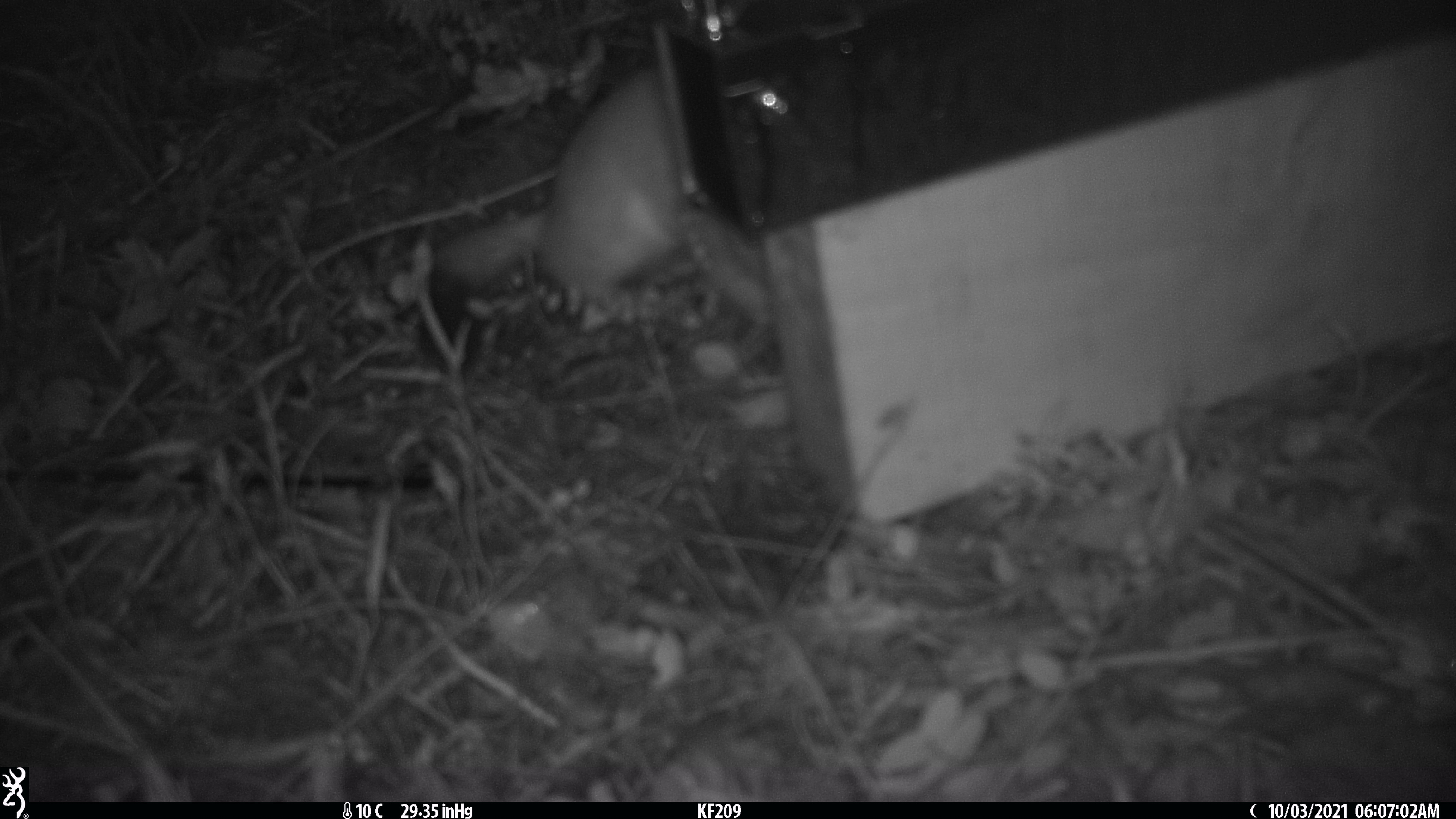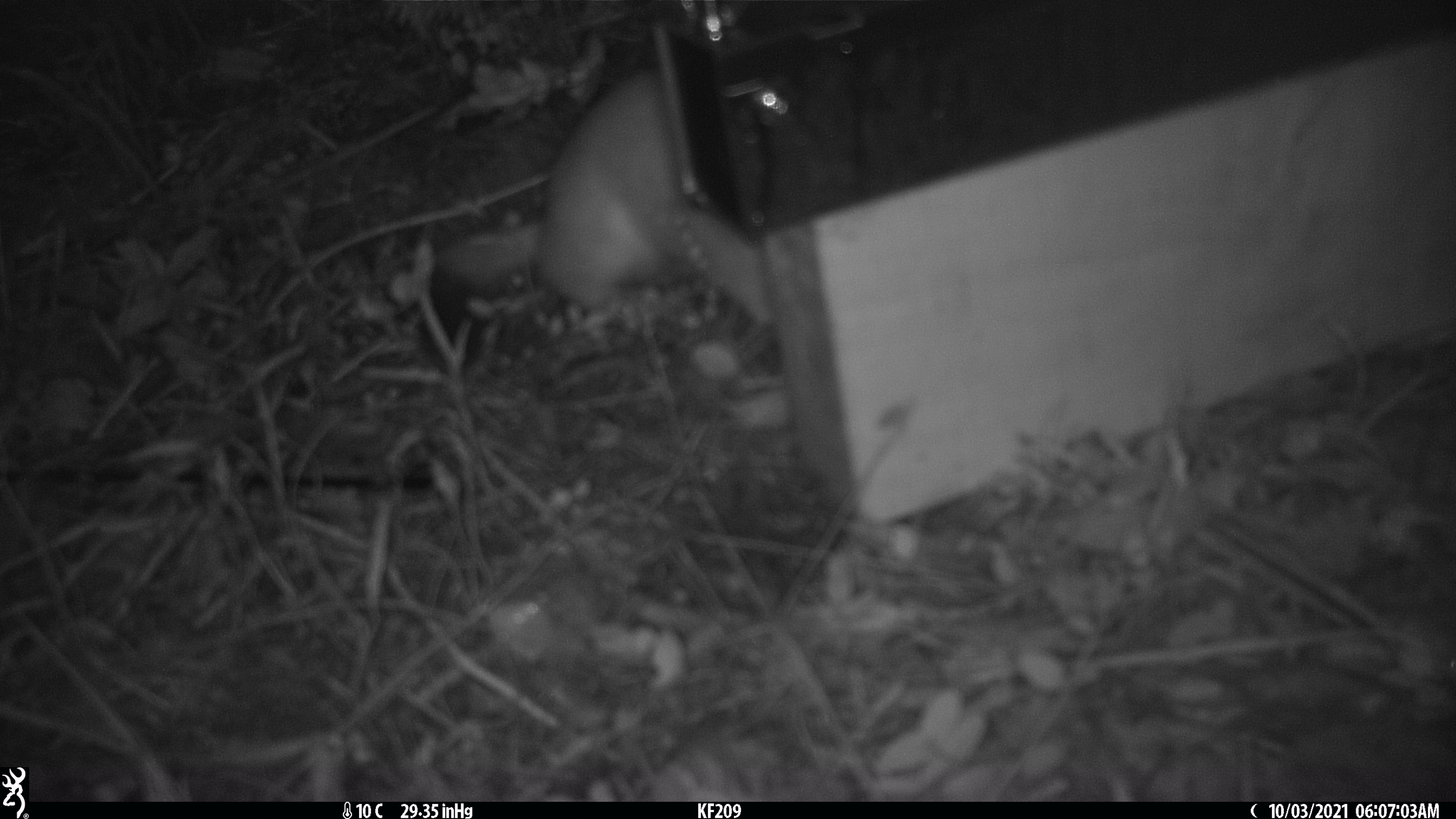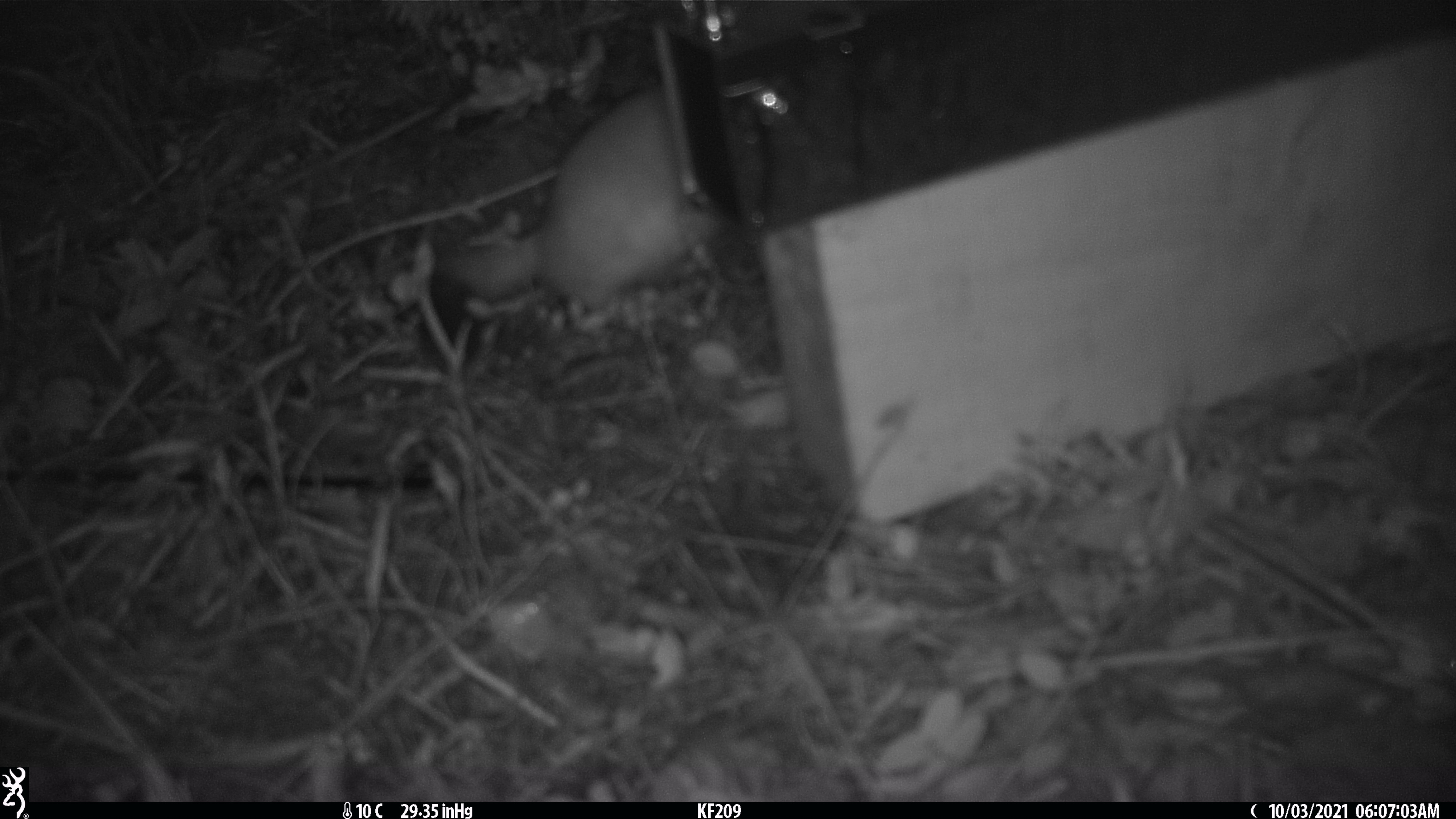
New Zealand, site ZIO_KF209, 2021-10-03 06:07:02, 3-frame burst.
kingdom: Animalia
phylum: Chordata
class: Mammalia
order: Carnivora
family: Mustelidae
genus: Mustela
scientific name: Mustela erminea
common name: stoat